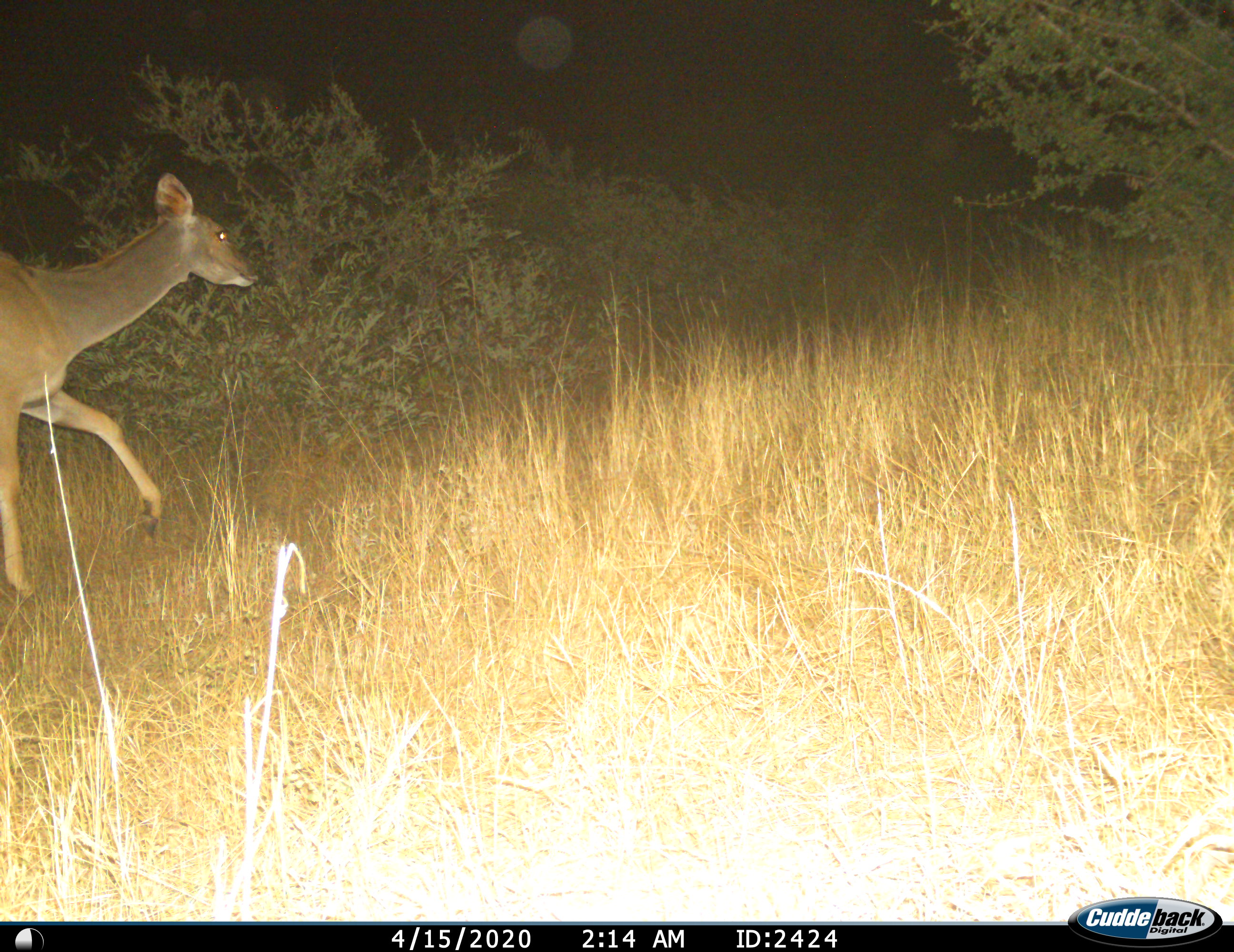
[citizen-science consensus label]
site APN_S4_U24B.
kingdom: Animalia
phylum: Chordata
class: Mammalia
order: Artiodactyla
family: Bovidae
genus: Aepyceros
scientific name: Aepyceros melampus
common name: impala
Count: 1.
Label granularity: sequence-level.